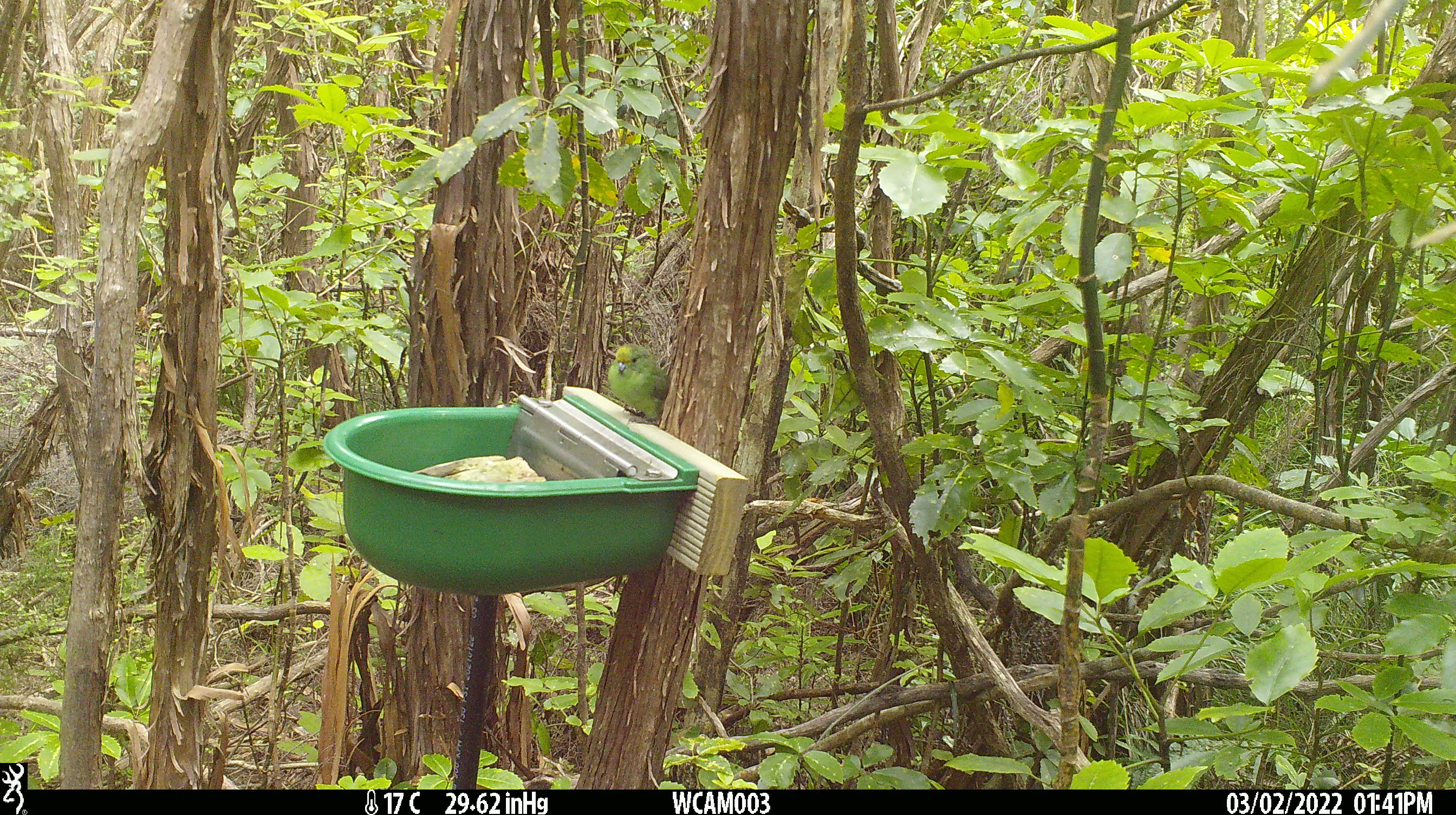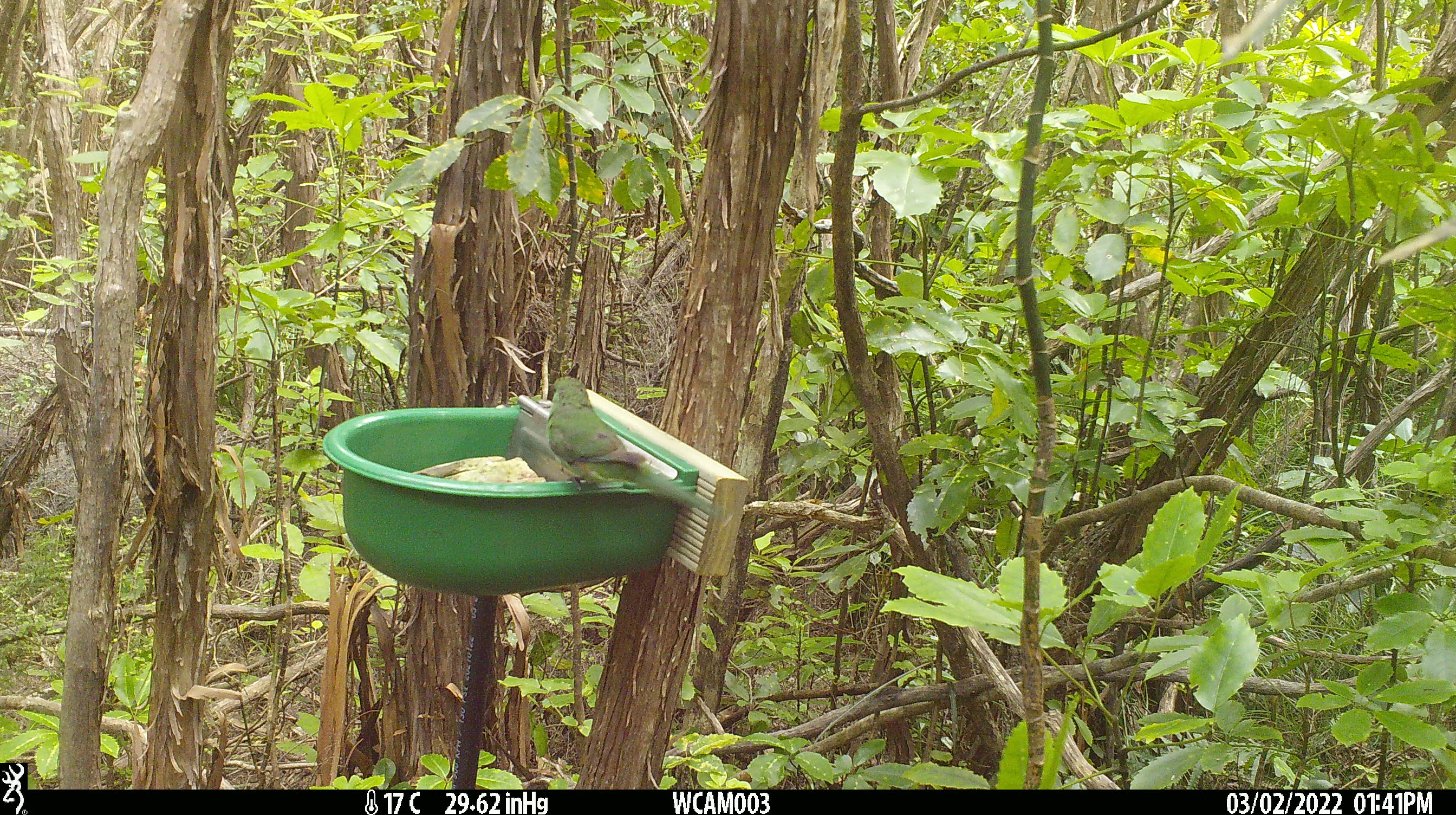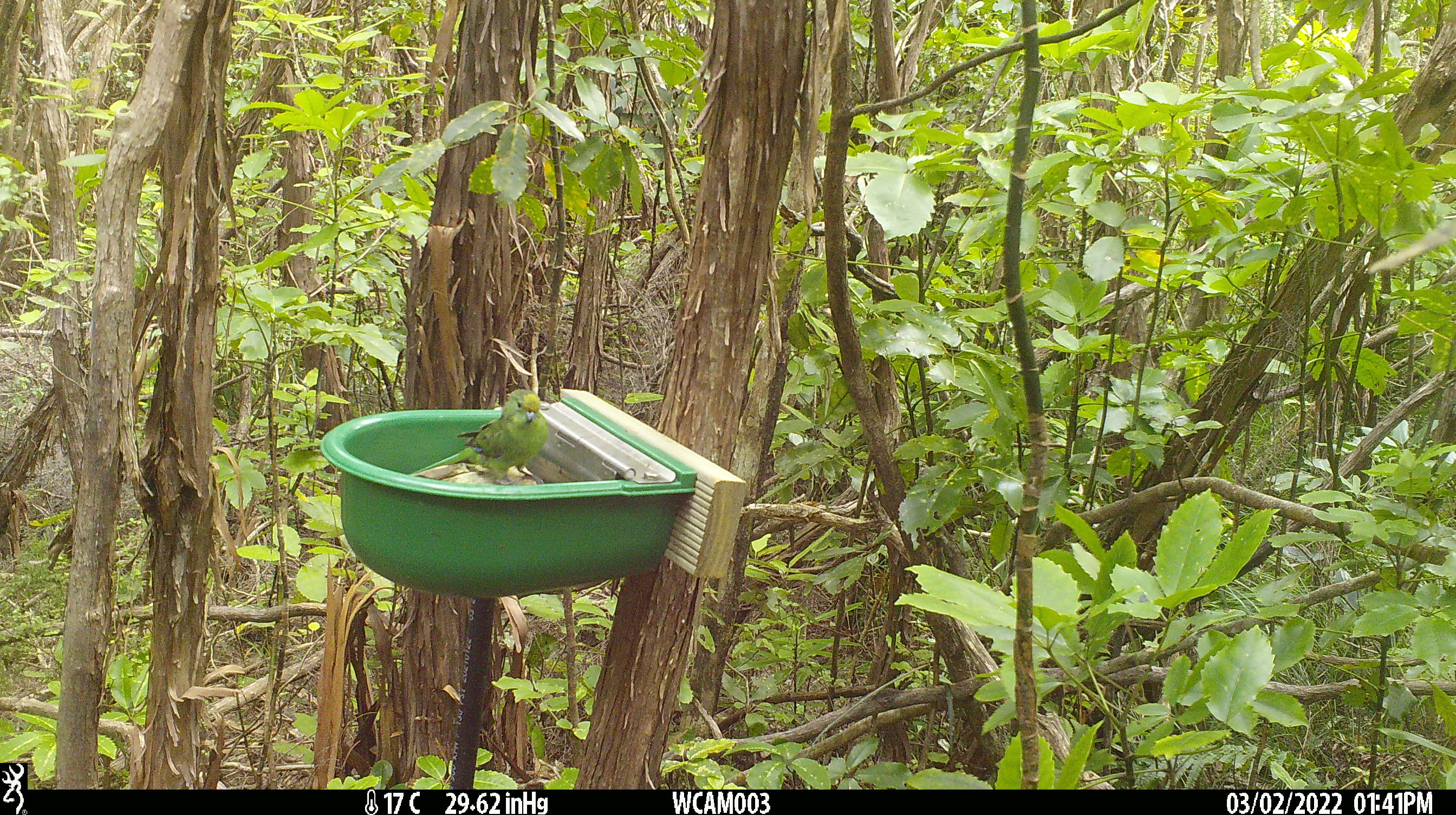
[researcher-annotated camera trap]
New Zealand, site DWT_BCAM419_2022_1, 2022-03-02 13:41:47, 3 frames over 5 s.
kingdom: Animalia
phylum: Chordata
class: Aves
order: Psittaciformes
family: Psittaculidae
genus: Cyanoramphus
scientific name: Cyanoramphus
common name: parakeet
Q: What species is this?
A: Parakeet (Cyanoramphus).